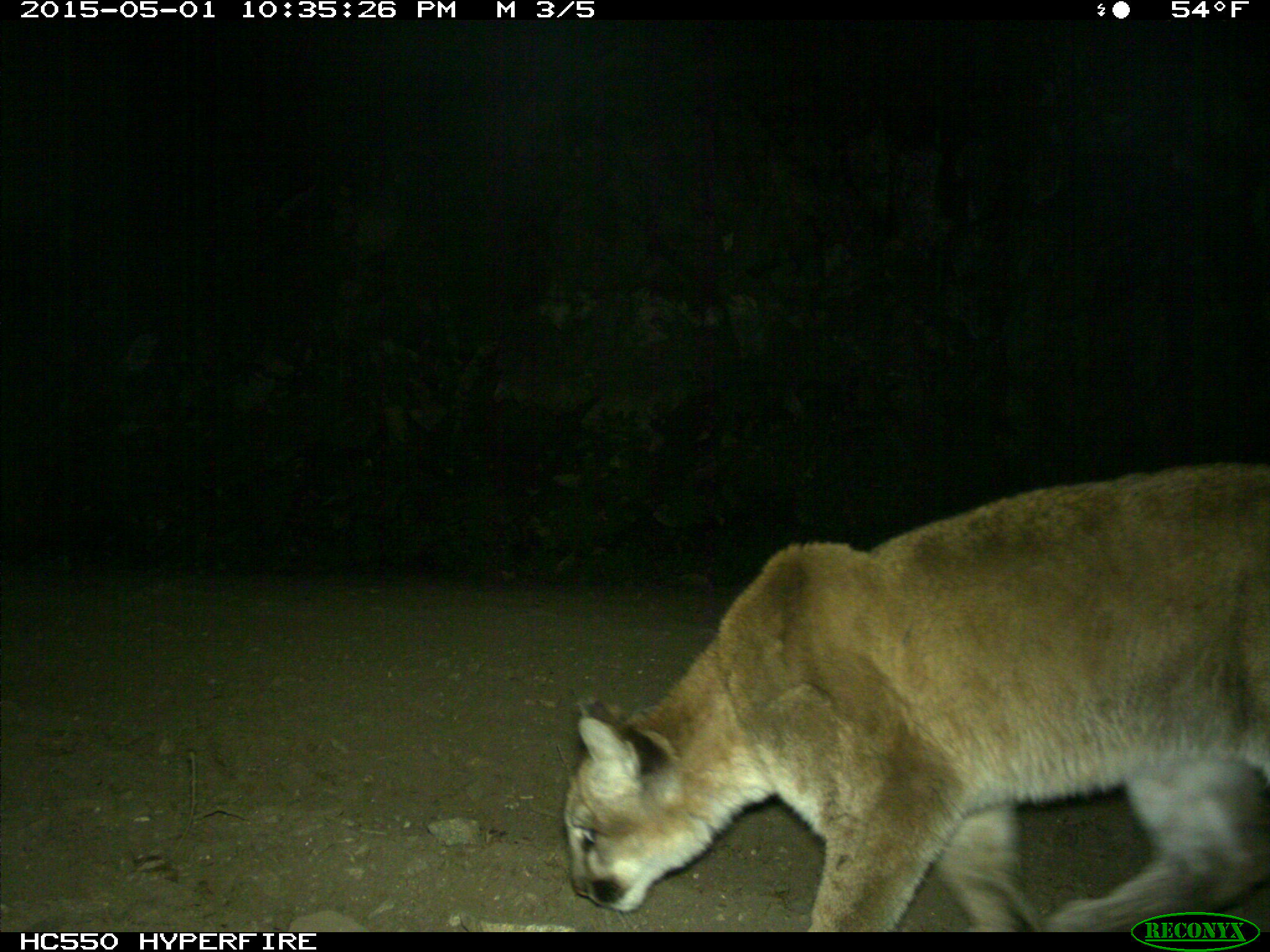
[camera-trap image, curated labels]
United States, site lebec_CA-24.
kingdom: Animalia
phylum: Chordata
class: Mammalia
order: Carnivora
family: Felidae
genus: Puma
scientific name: Puma concolor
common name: mountain lion